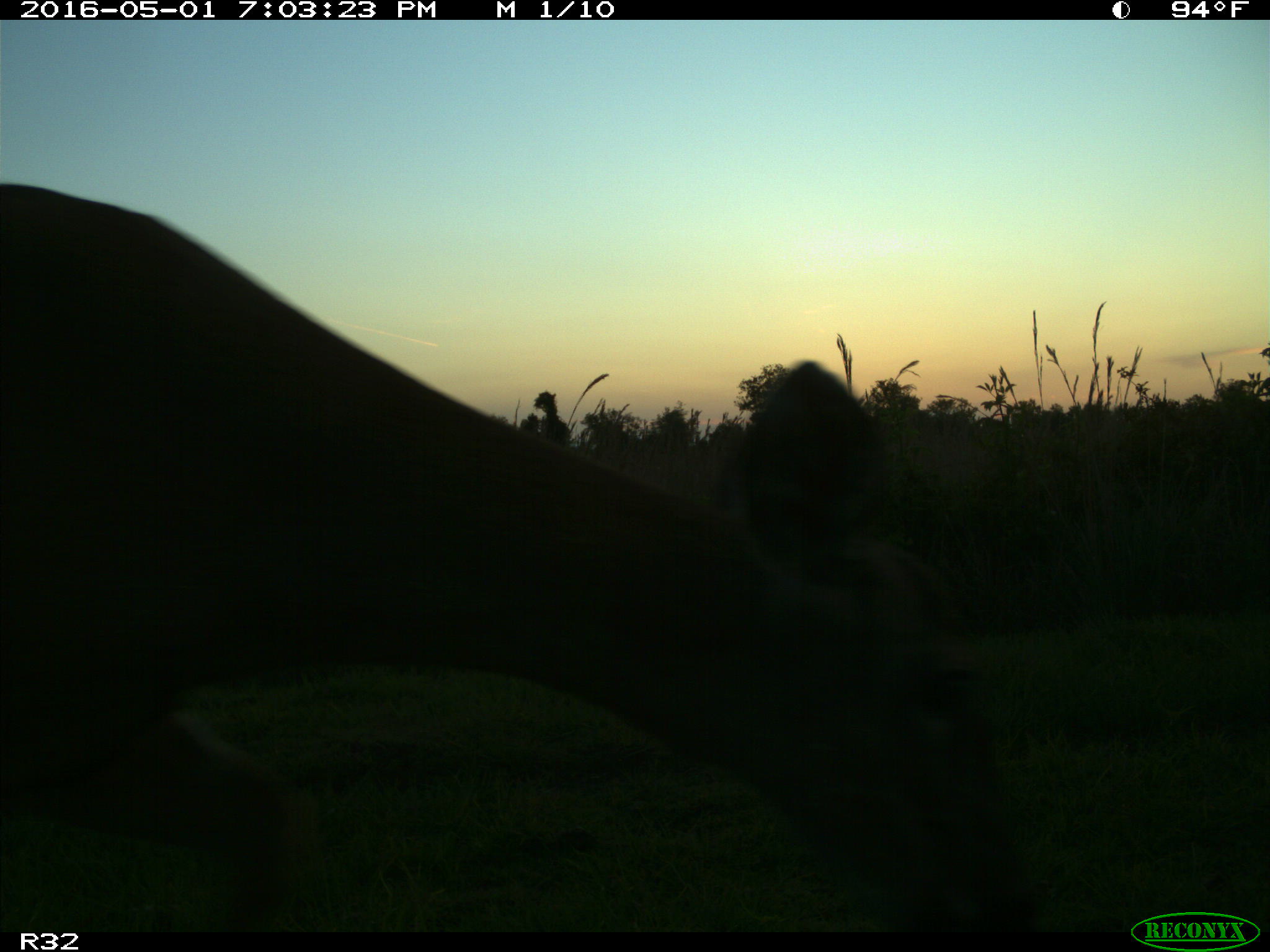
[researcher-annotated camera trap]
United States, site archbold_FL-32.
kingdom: Animalia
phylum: Chordata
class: Mammalia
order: Artiodactyla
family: Cervidae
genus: Odocoileus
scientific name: Odocoileus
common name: deer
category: unidentified deer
Unidentified deer (deer) (Odocoileus).